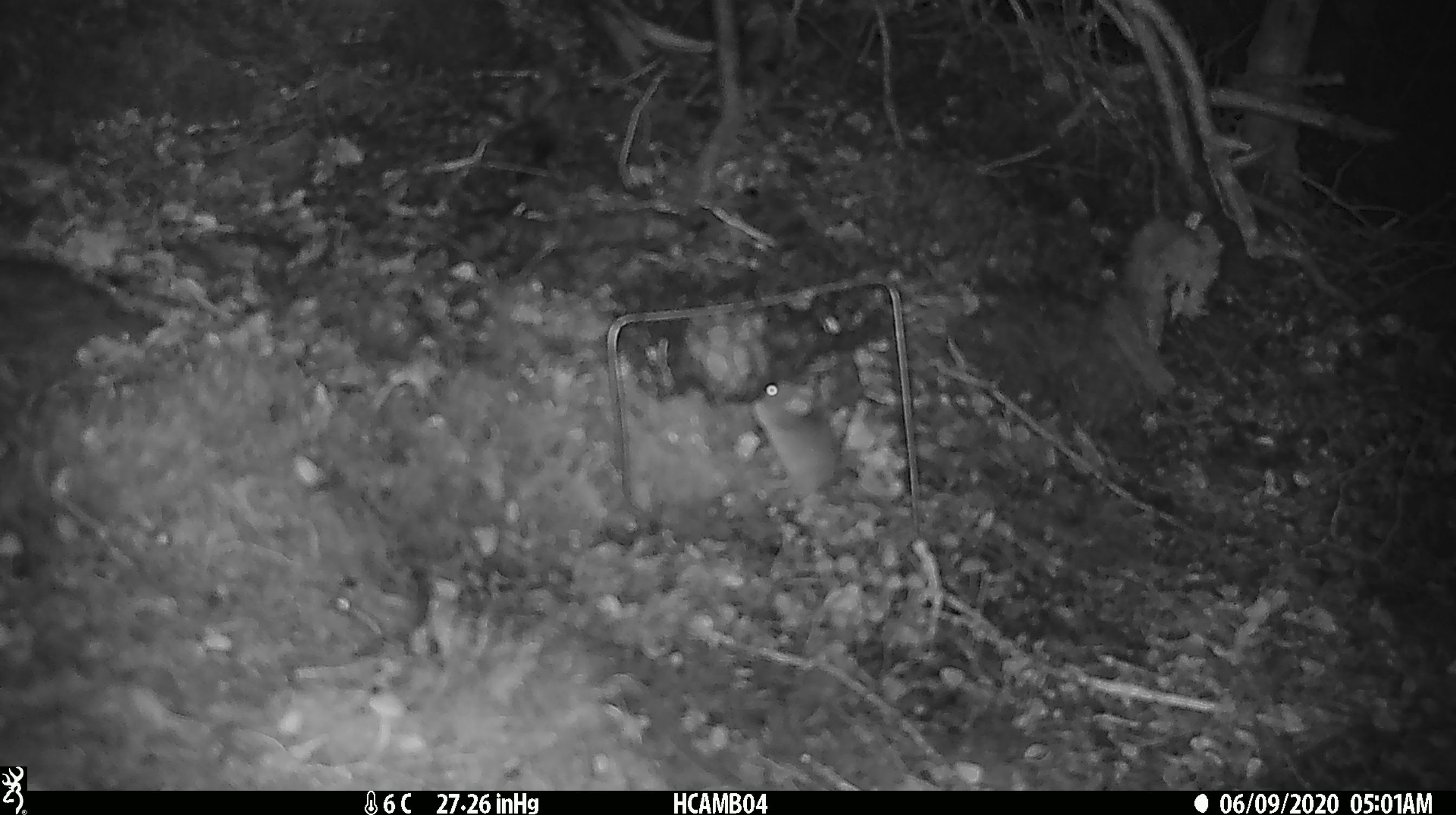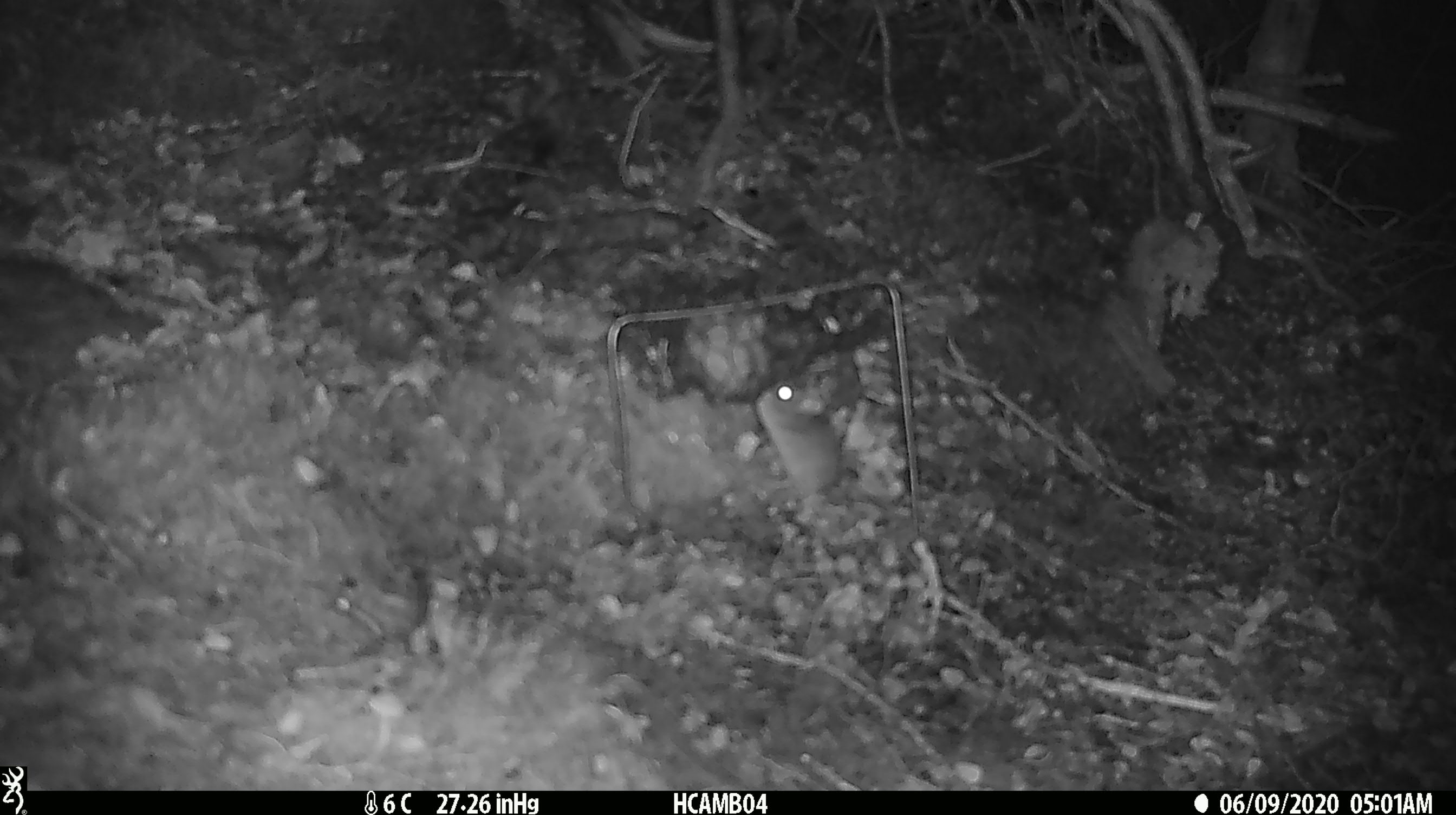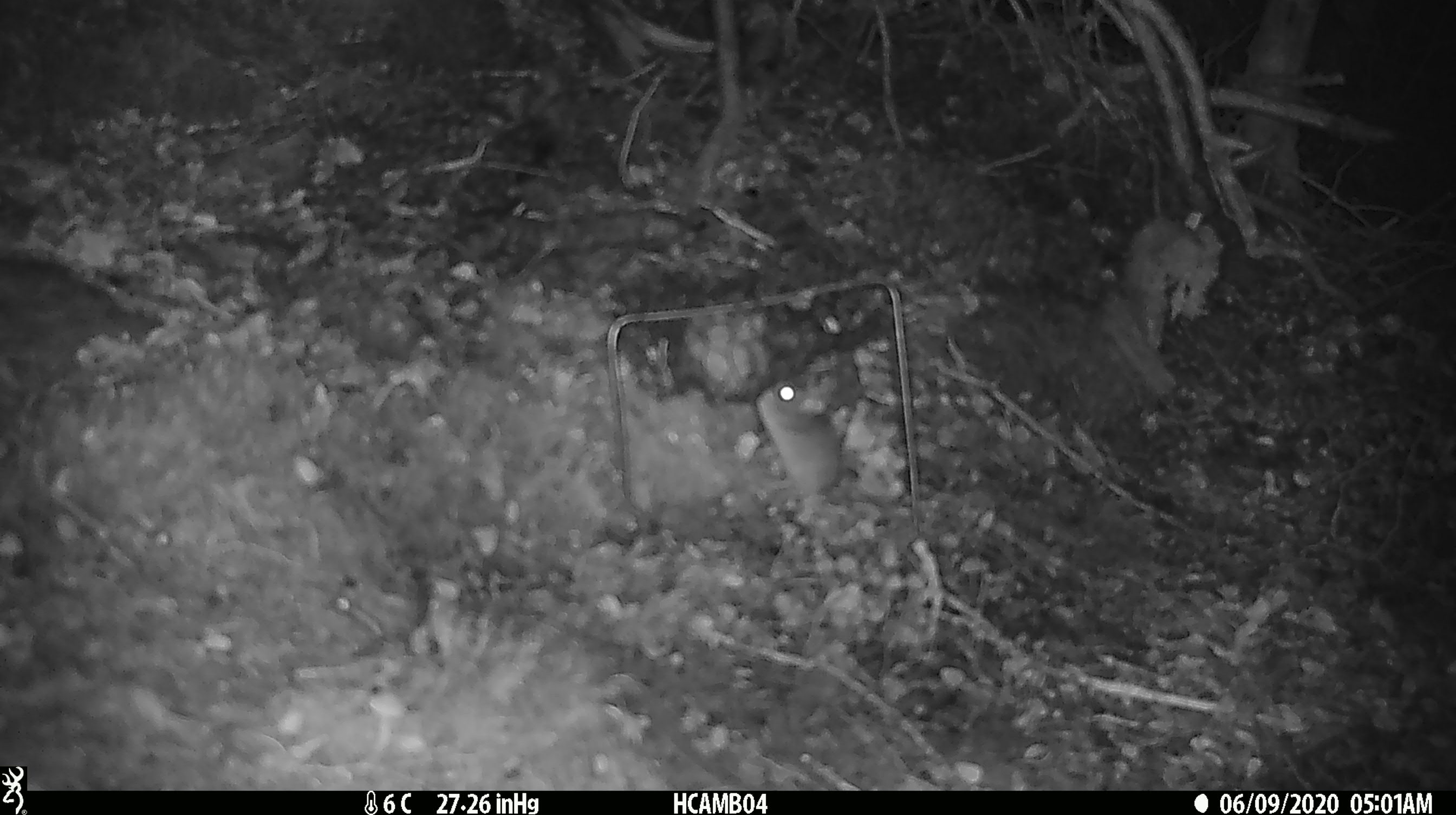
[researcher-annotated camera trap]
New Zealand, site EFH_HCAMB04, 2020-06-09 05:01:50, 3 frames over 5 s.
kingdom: Animalia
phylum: Chordata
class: Mammalia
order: Rodentia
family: Muridae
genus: Mus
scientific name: Mus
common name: mouse